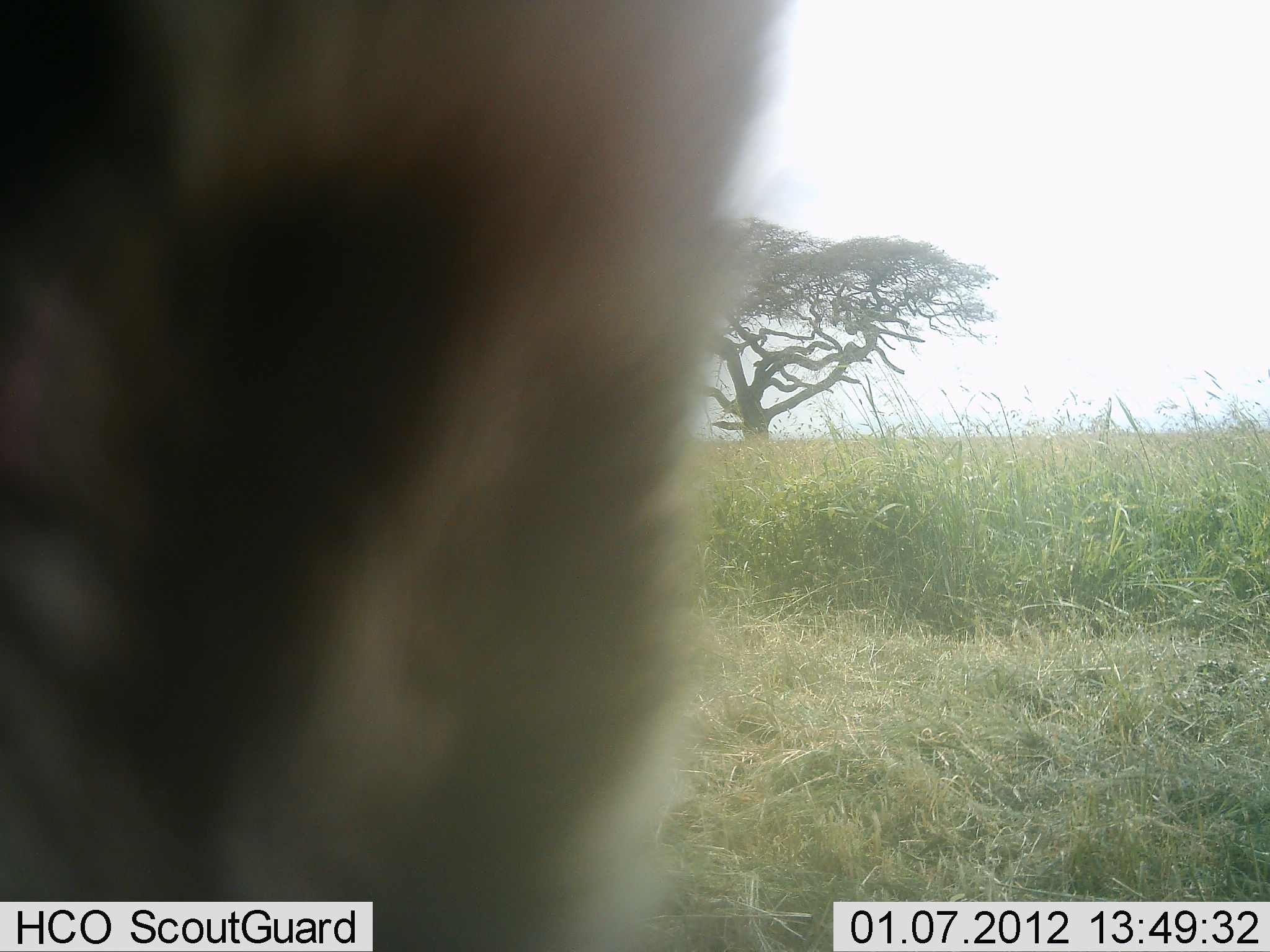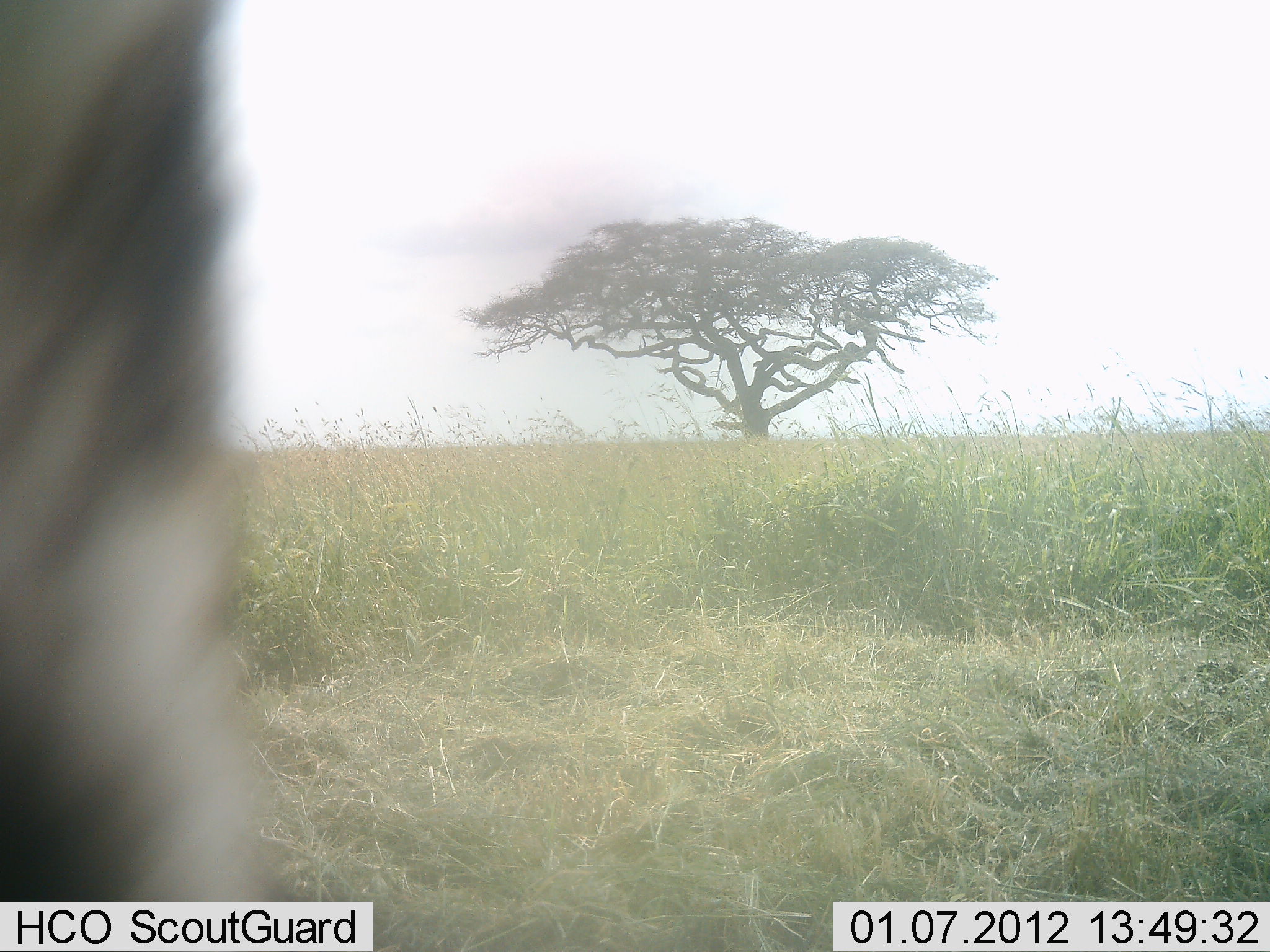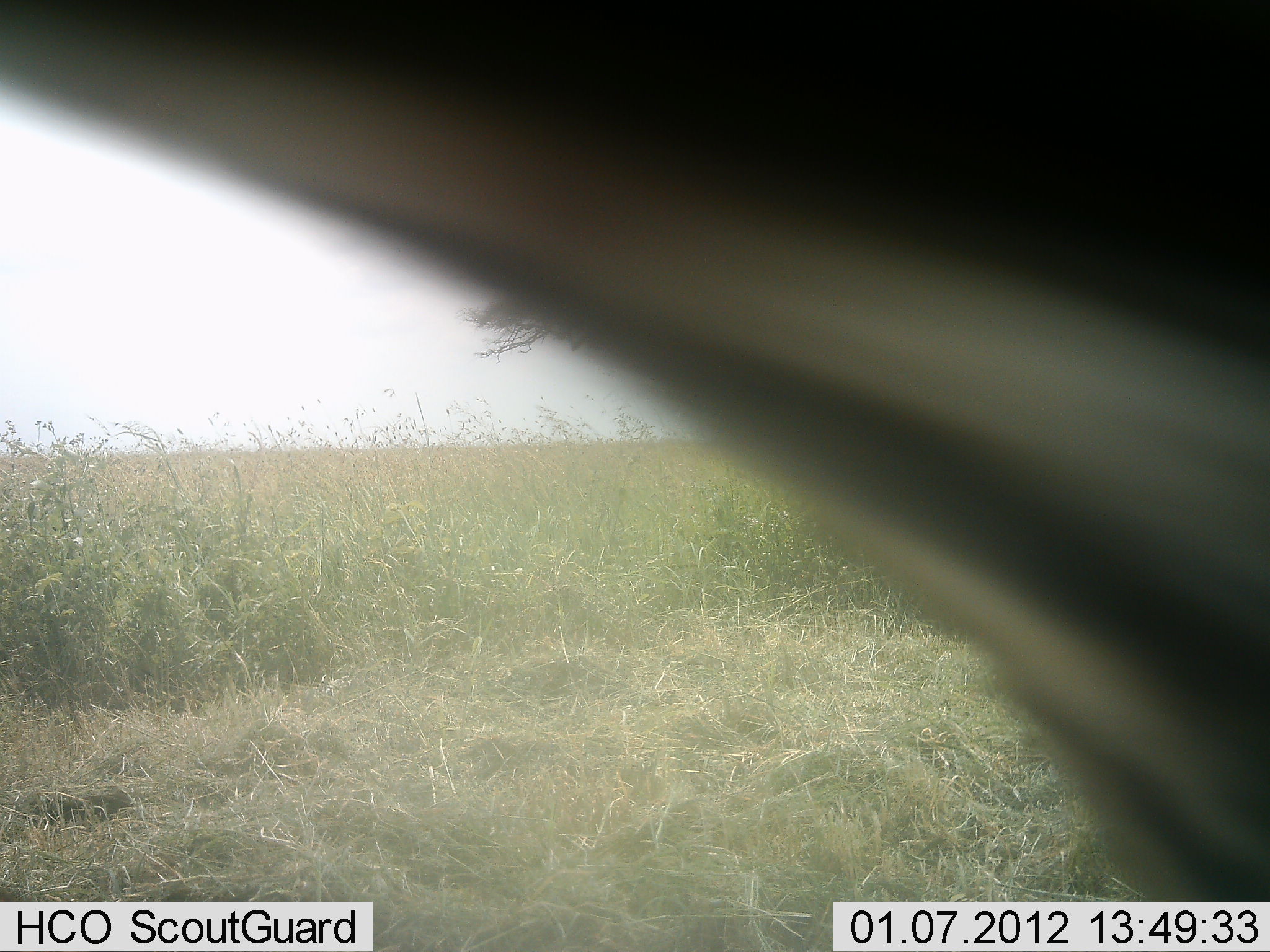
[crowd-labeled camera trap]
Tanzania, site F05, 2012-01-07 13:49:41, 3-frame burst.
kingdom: Animalia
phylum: Chordata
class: Mammalia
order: Perissodactyla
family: Equidae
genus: Equus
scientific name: Equus quagga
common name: plains zebra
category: zebra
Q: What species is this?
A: Zebra (plains zebra) (Equus quagga).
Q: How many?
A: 1.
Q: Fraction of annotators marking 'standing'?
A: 25%.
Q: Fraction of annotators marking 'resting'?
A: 0%.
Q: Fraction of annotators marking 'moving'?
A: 75%.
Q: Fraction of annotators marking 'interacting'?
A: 0%.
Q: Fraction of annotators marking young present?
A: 0%.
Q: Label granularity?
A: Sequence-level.